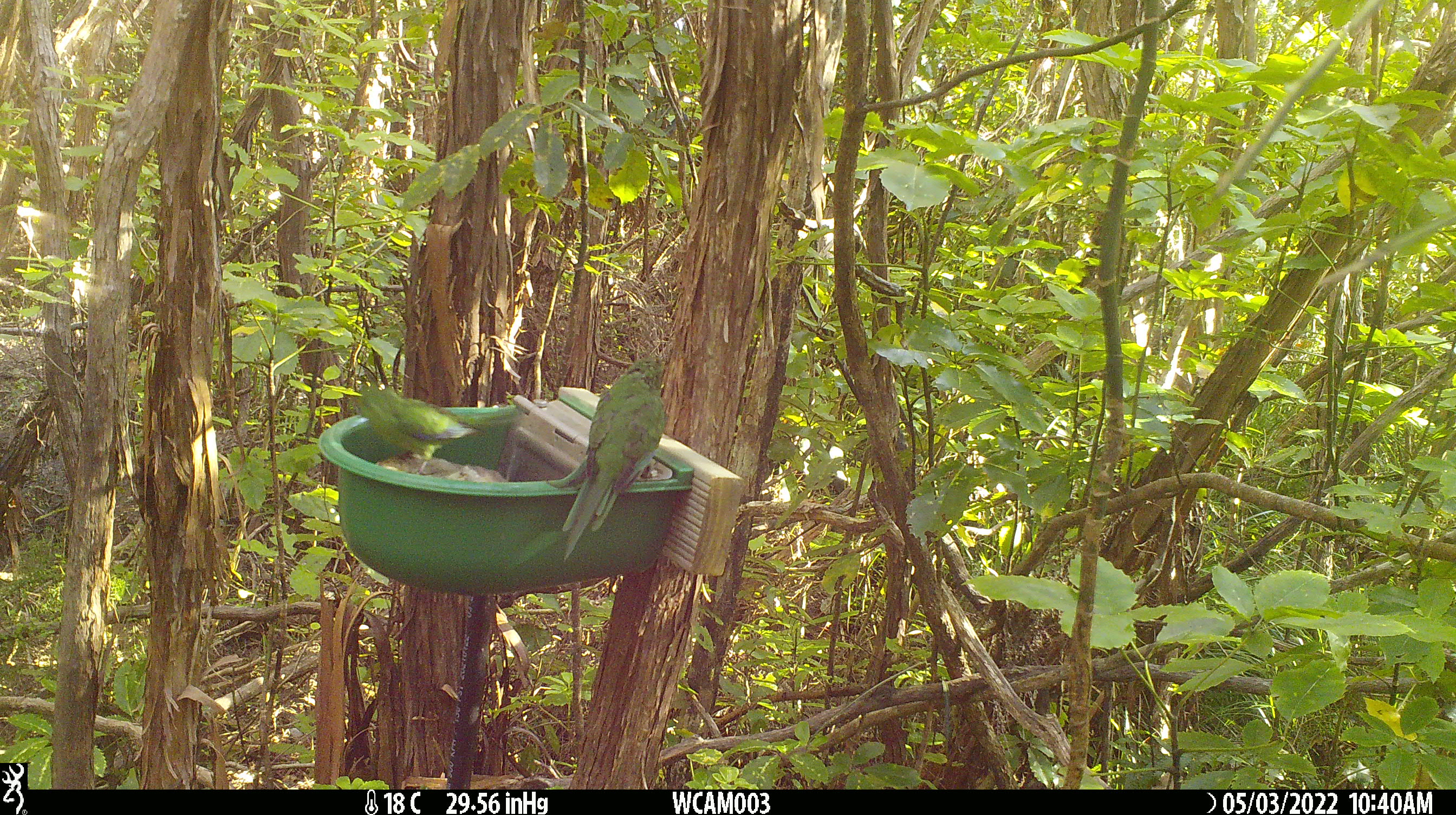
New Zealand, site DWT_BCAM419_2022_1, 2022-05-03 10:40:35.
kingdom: Animalia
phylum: Chordata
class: Aves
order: Psittaciformes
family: Psittaculidae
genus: Cyanoramphus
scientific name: Cyanoramphus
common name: parakeet